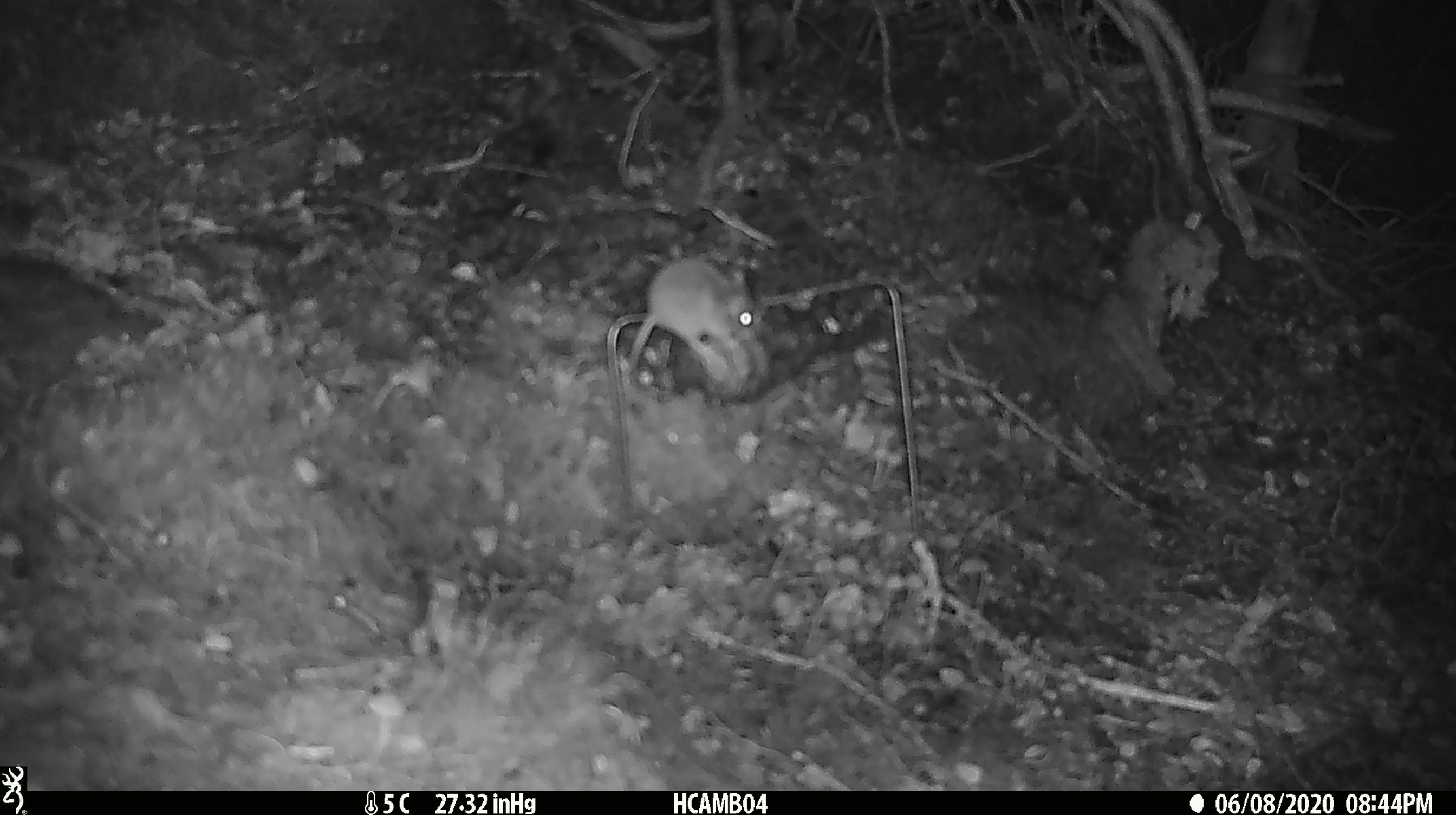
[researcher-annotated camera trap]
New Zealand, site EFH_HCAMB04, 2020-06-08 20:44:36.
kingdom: Animalia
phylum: Chordata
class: Mammalia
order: Rodentia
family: Muridae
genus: Mus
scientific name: Mus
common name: mouse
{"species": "mouse (Mus)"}